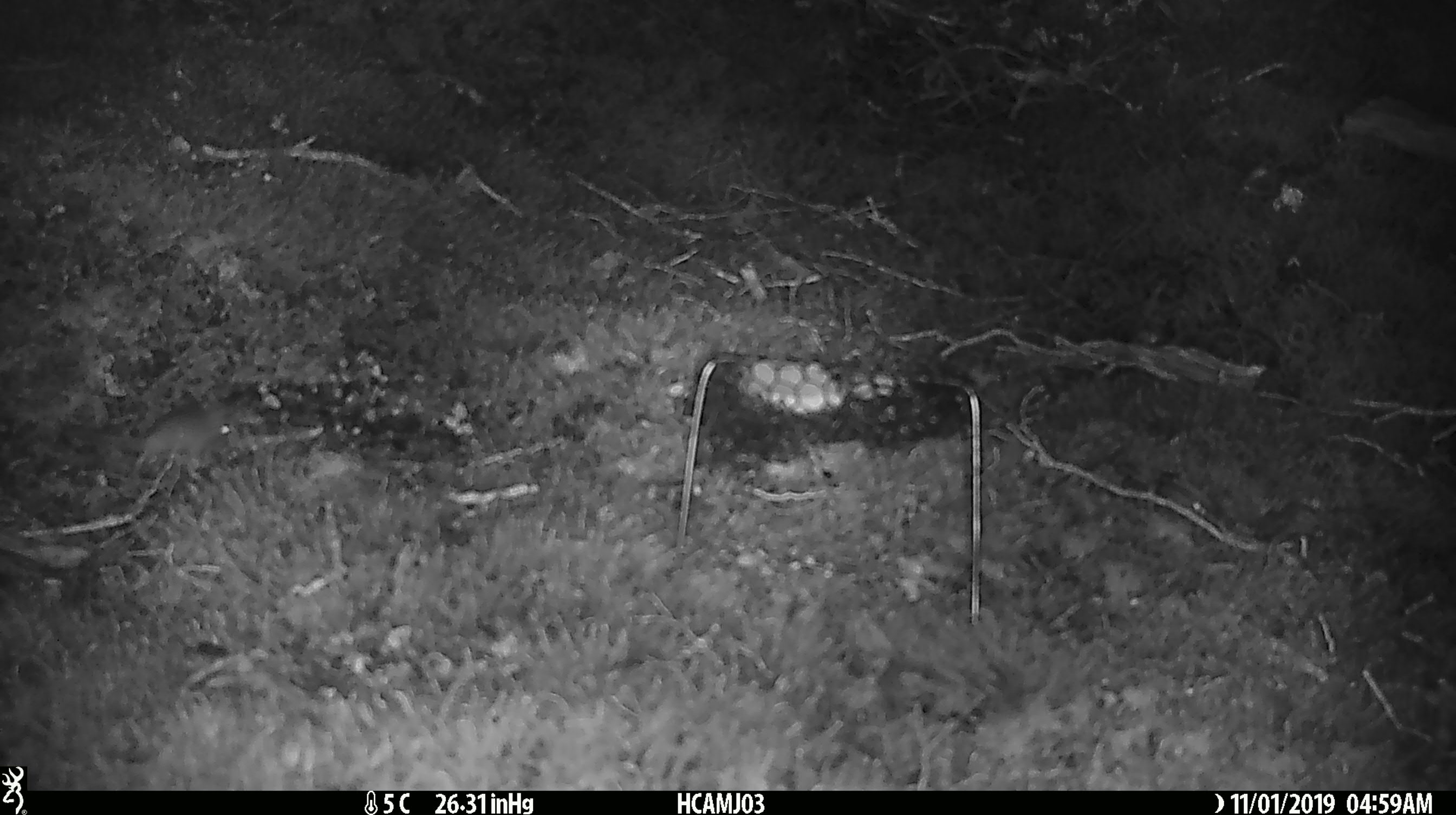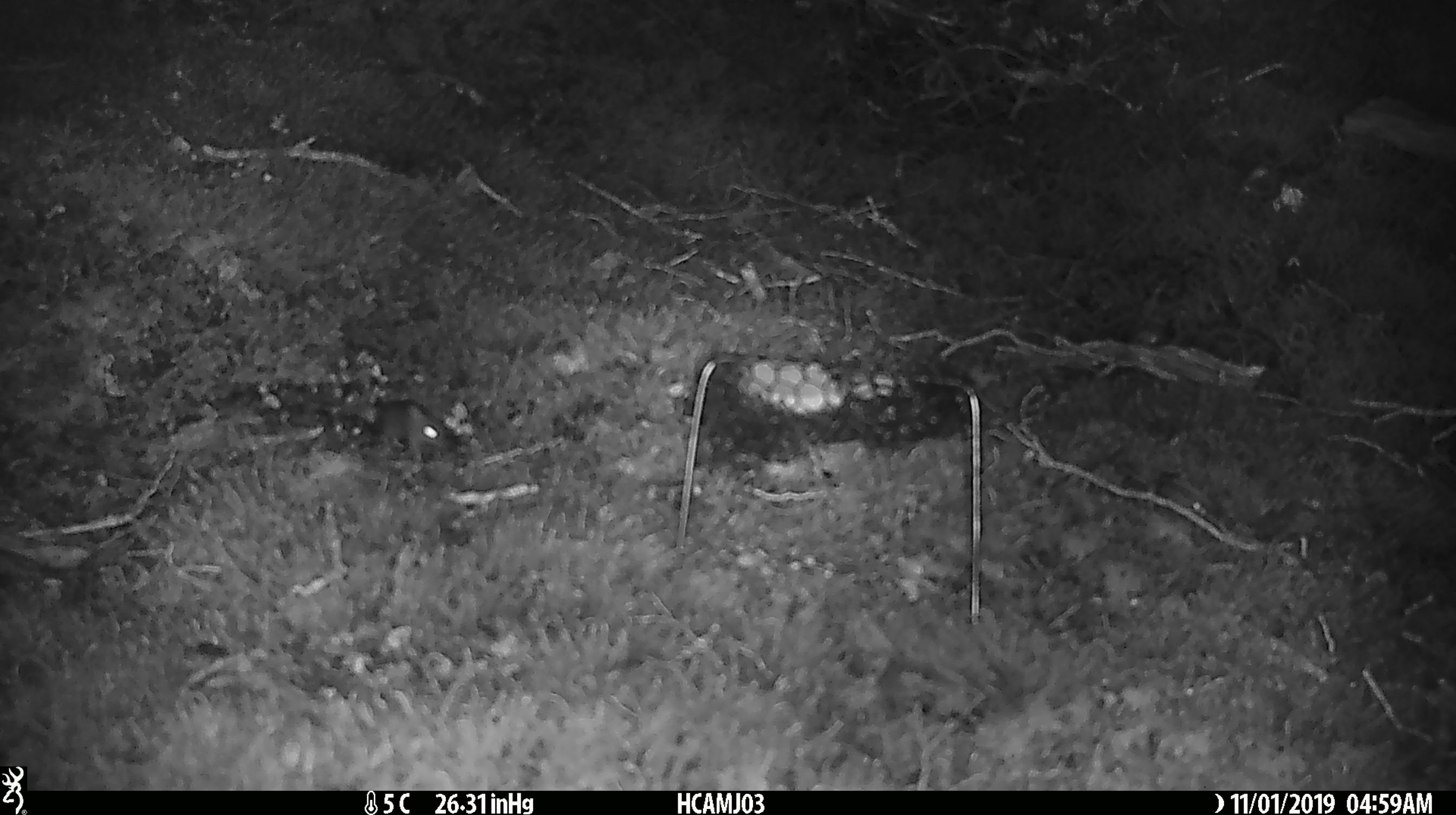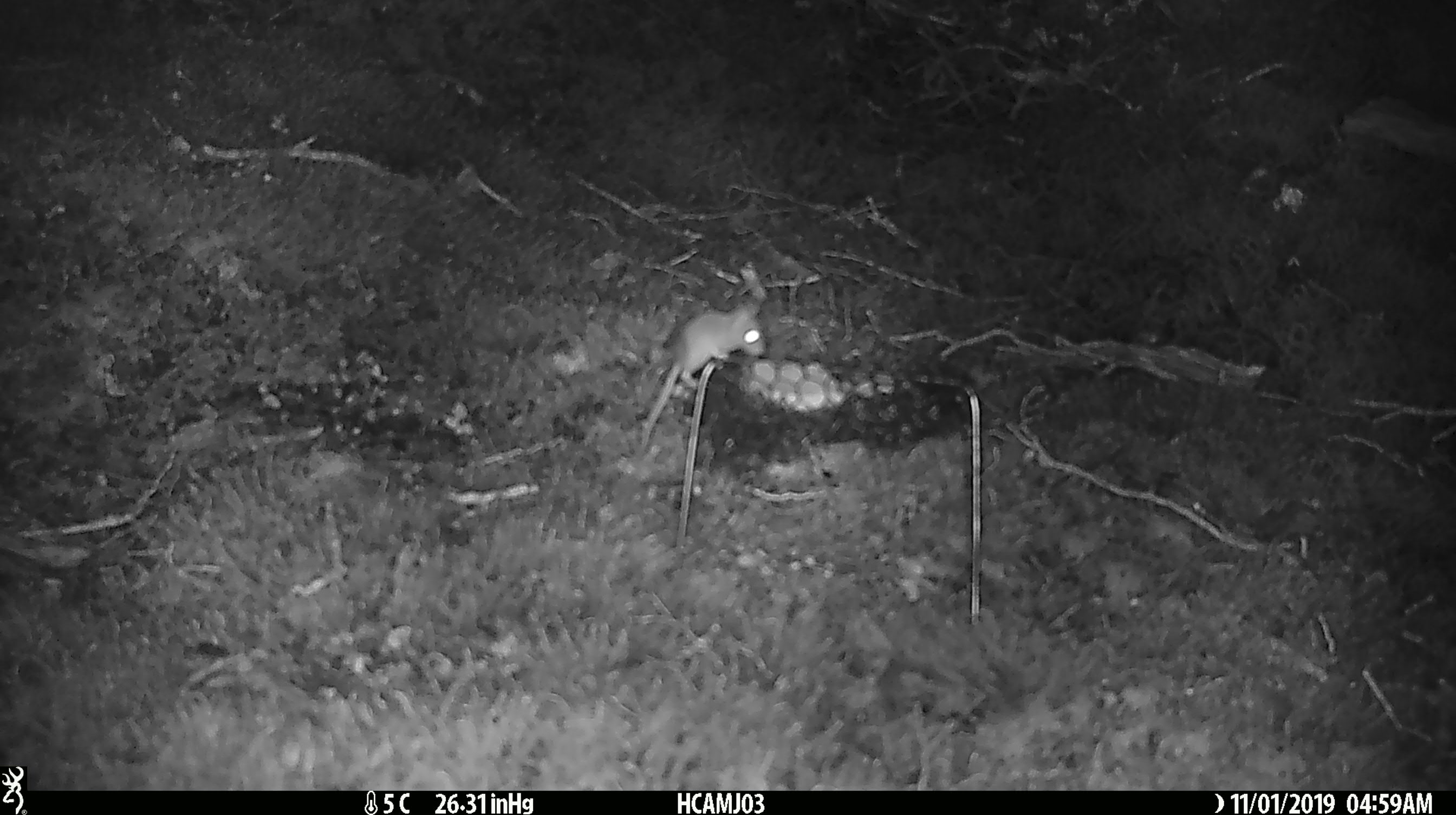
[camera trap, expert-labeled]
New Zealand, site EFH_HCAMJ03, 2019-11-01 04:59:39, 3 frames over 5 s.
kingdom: Animalia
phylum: Chordata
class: Mammalia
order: Rodentia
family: Muridae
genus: Mus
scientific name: Mus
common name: mouse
Mouse (Mus).